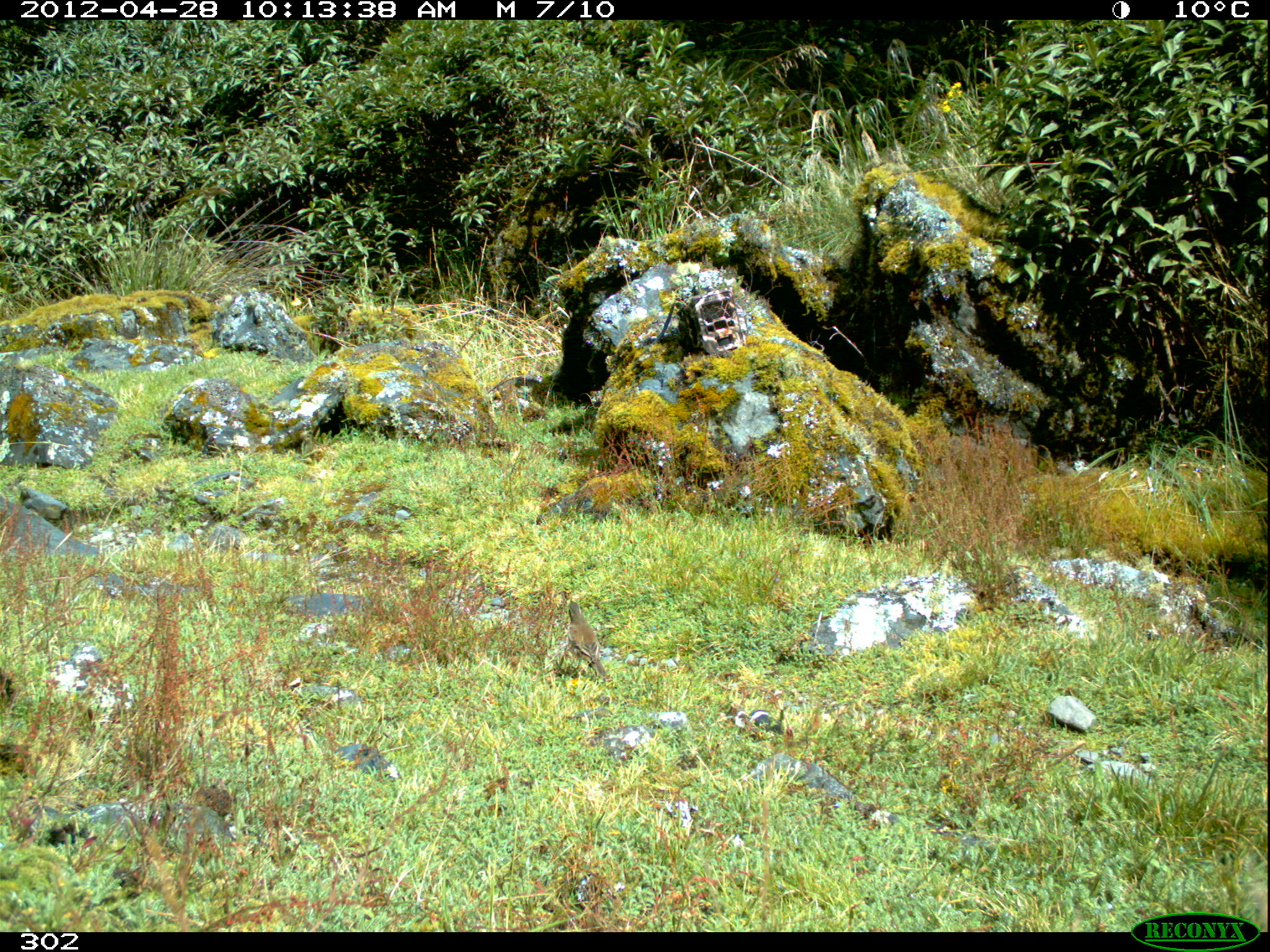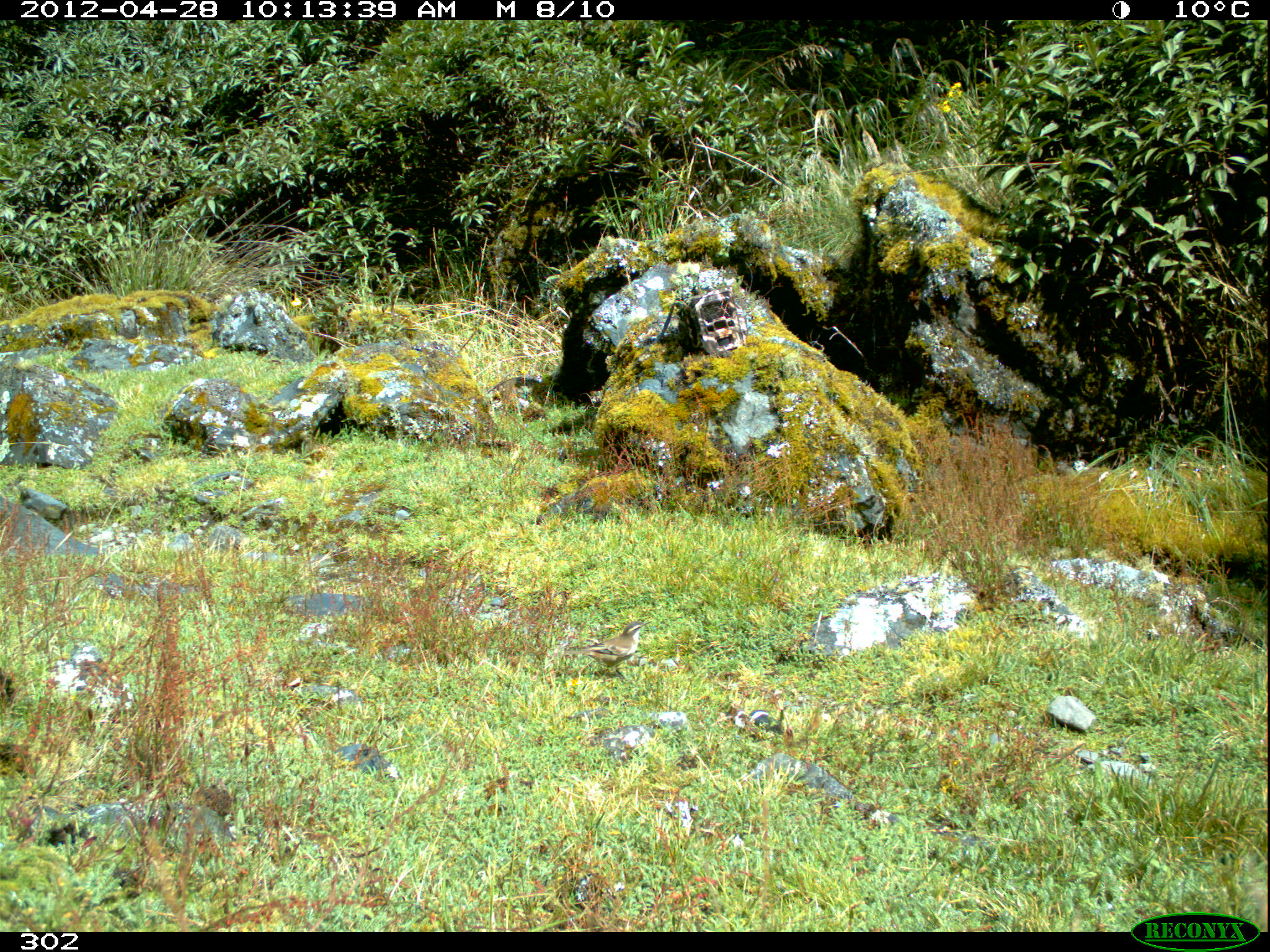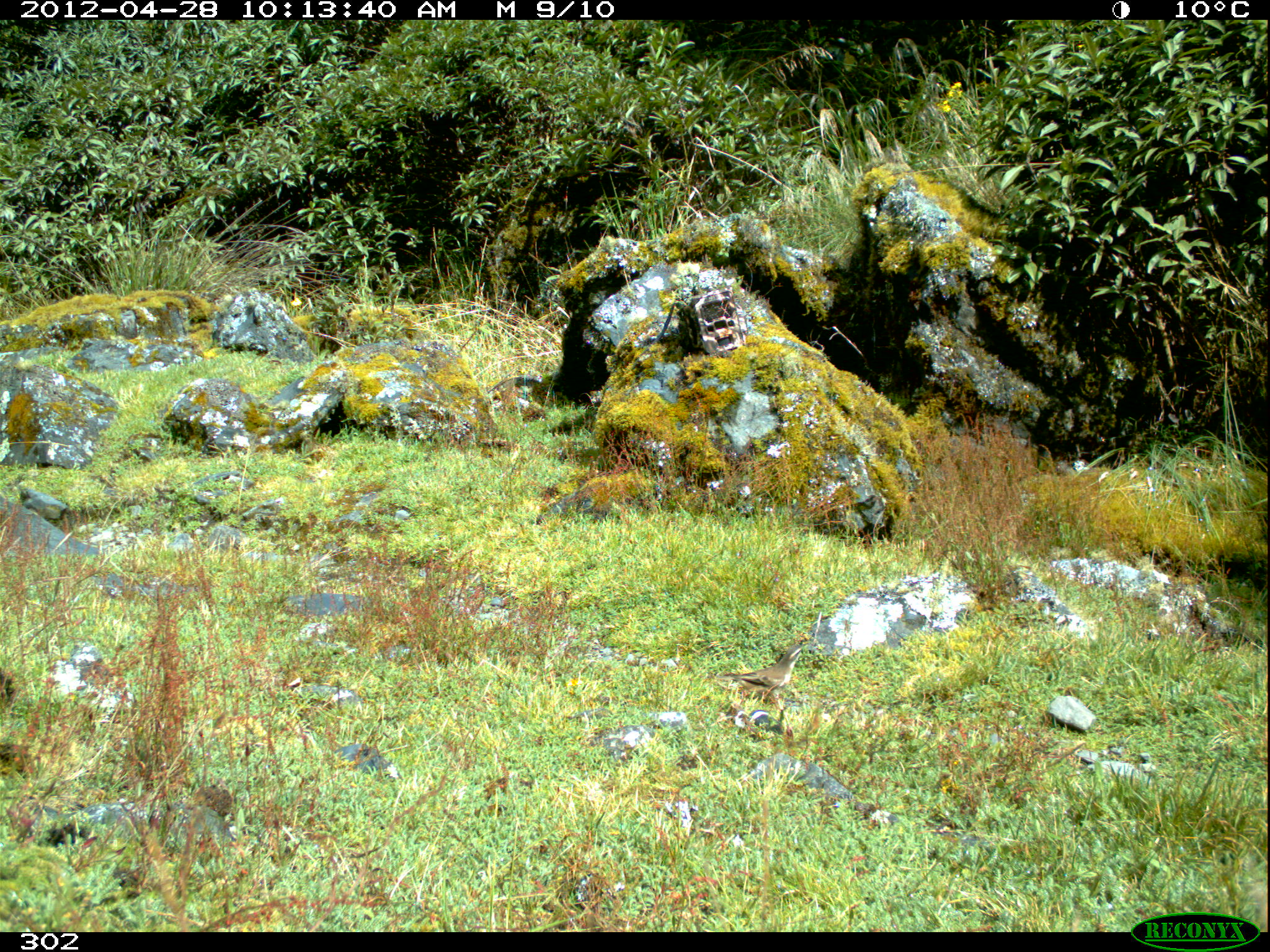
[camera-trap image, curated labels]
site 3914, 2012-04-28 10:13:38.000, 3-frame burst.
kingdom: Animalia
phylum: Chordata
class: Aves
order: Passeriformes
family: Furnariidae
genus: Cinclodes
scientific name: Cinclodes fuscus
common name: buff-winged cinclodes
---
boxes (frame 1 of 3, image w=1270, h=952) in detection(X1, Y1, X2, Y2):
cinclodes fuscus: detection(567, 601, 608, 678)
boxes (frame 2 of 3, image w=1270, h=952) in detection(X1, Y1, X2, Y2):
cinclodes fuscus: detection(563, 621, 651, 678)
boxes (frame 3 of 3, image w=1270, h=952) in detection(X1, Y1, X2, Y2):
cinclodes fuscus: detection(714, 643, 809, 711)